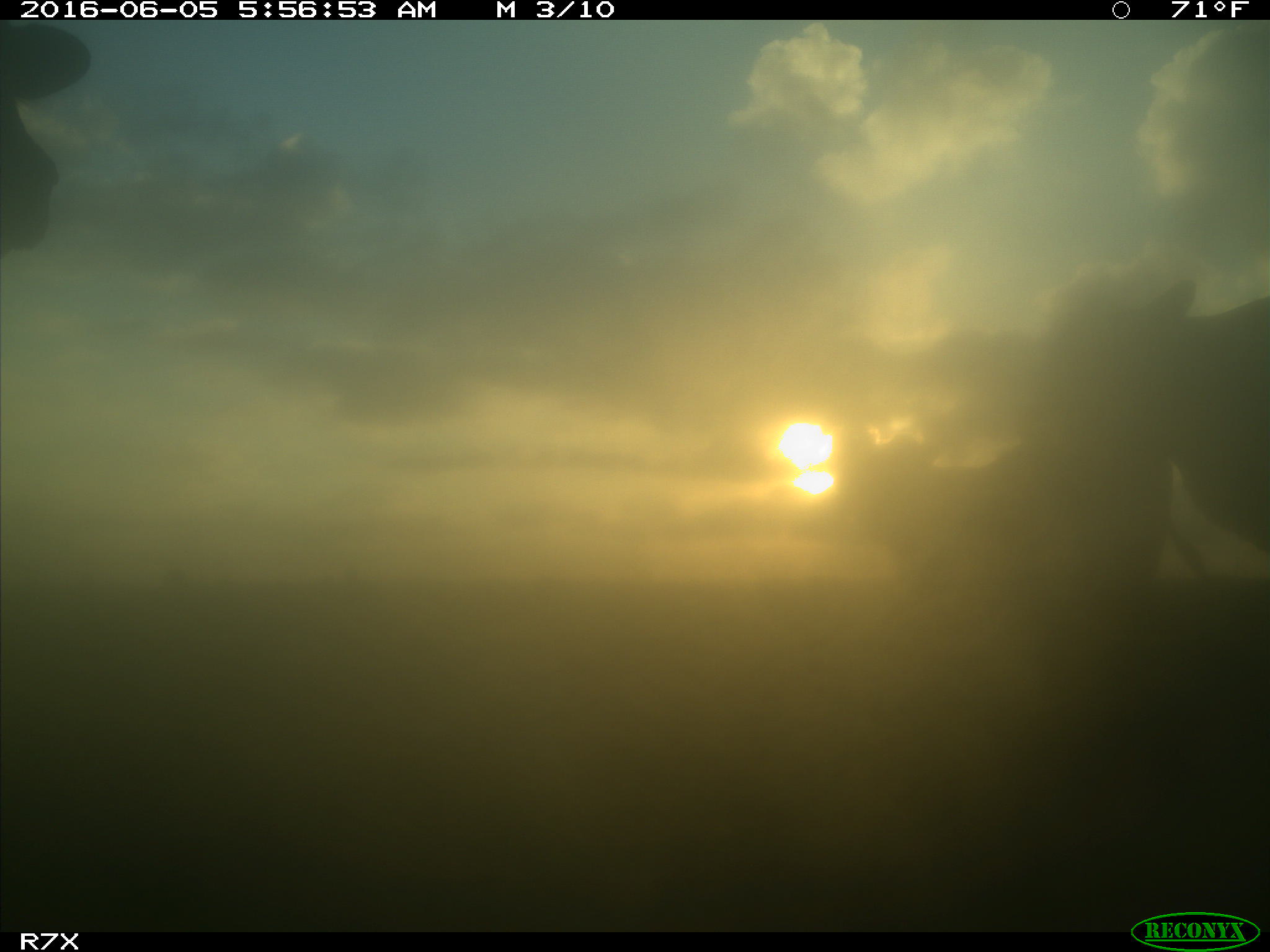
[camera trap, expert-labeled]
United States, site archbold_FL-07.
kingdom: Animalia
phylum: Chordata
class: Mammalia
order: Artiodactyla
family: Bovidae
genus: Bos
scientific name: Bos taurus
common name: domestic cow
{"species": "Bos taurus (domestic cow)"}